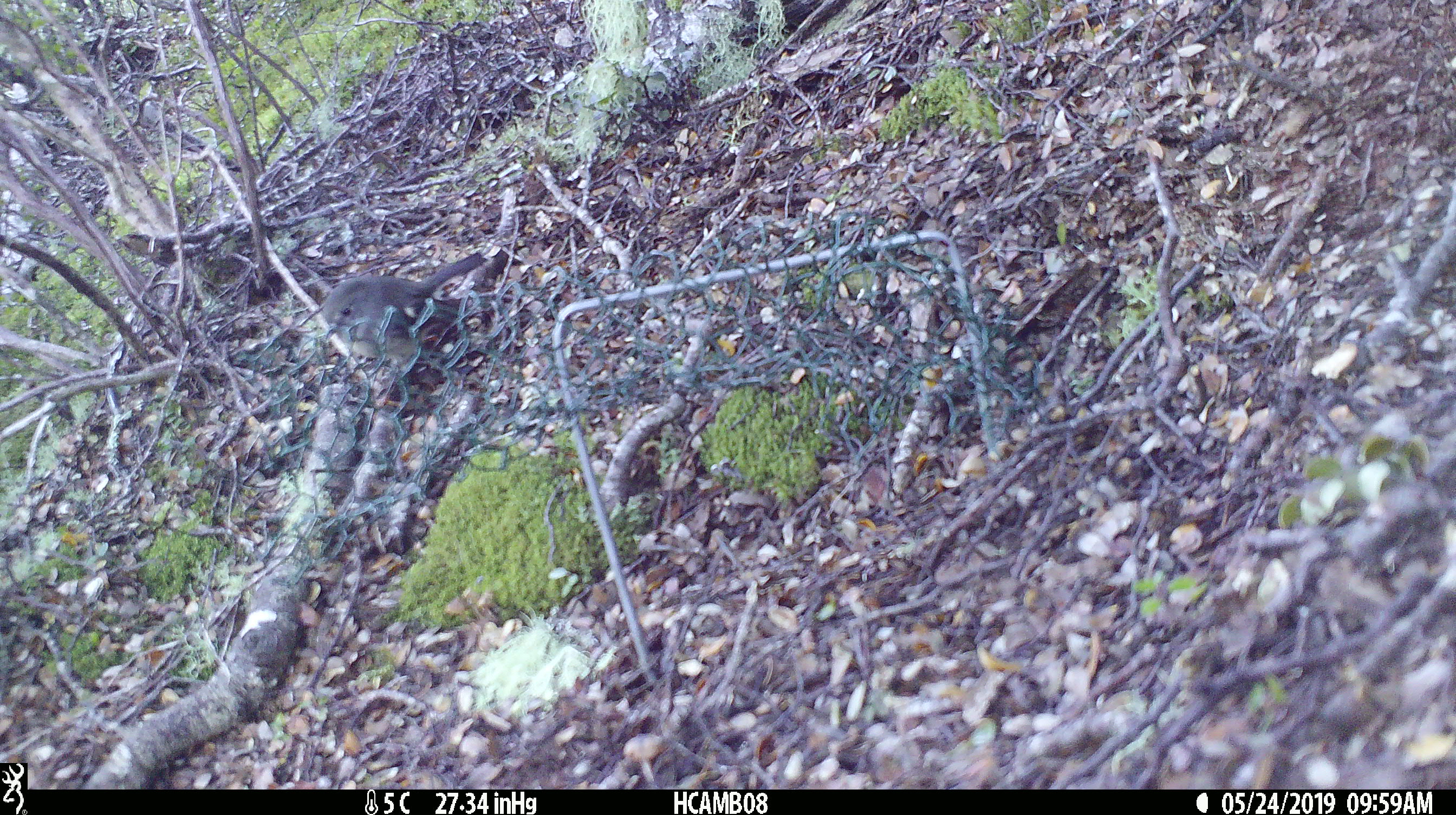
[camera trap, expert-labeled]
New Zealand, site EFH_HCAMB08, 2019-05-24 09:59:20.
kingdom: Animalia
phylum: Chordata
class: Aves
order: Passeriformes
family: Petroicidae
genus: Petroica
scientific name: Petroica macrocephala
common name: tomtit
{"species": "tomtit (Petroica macrocephala)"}